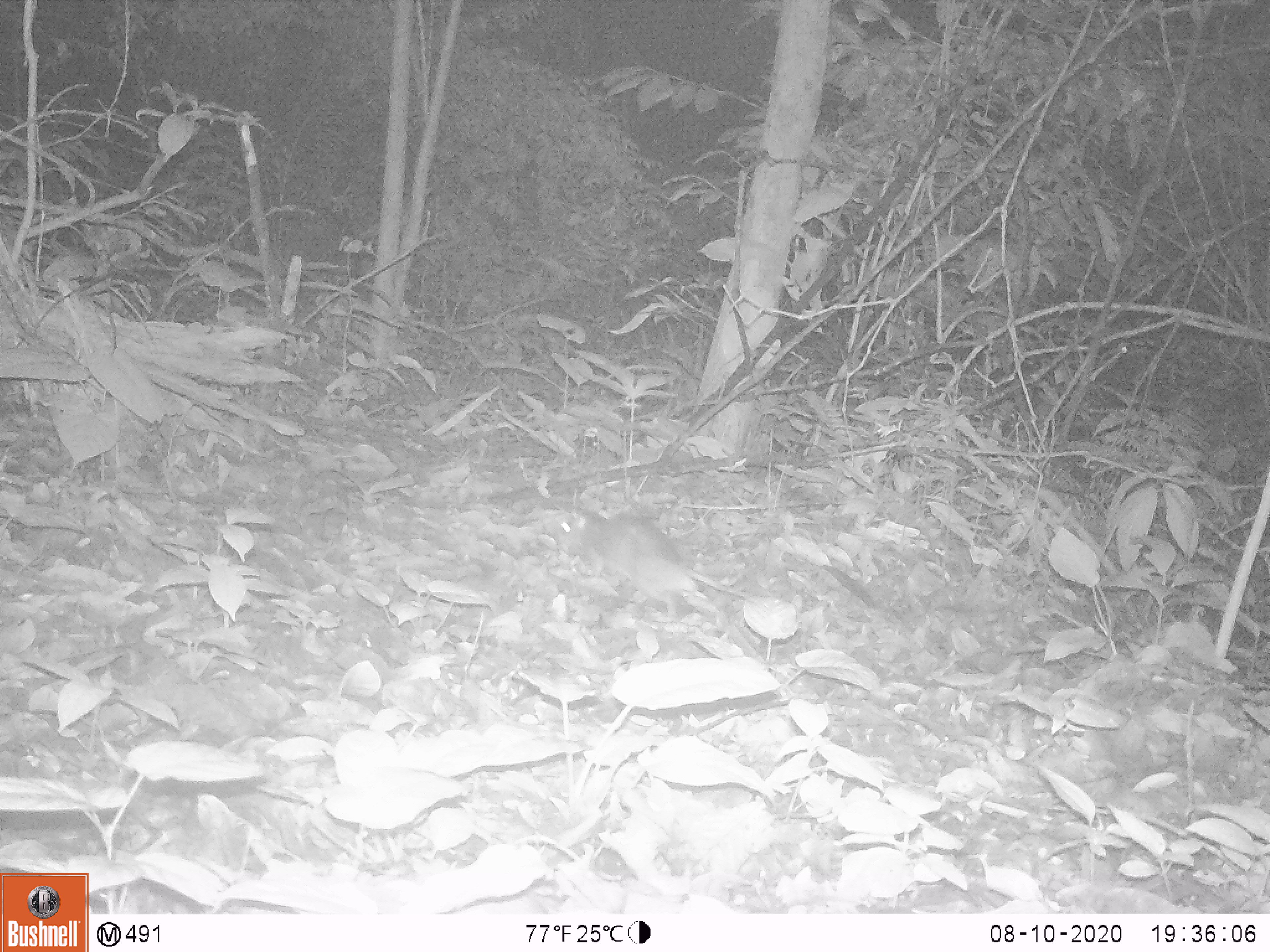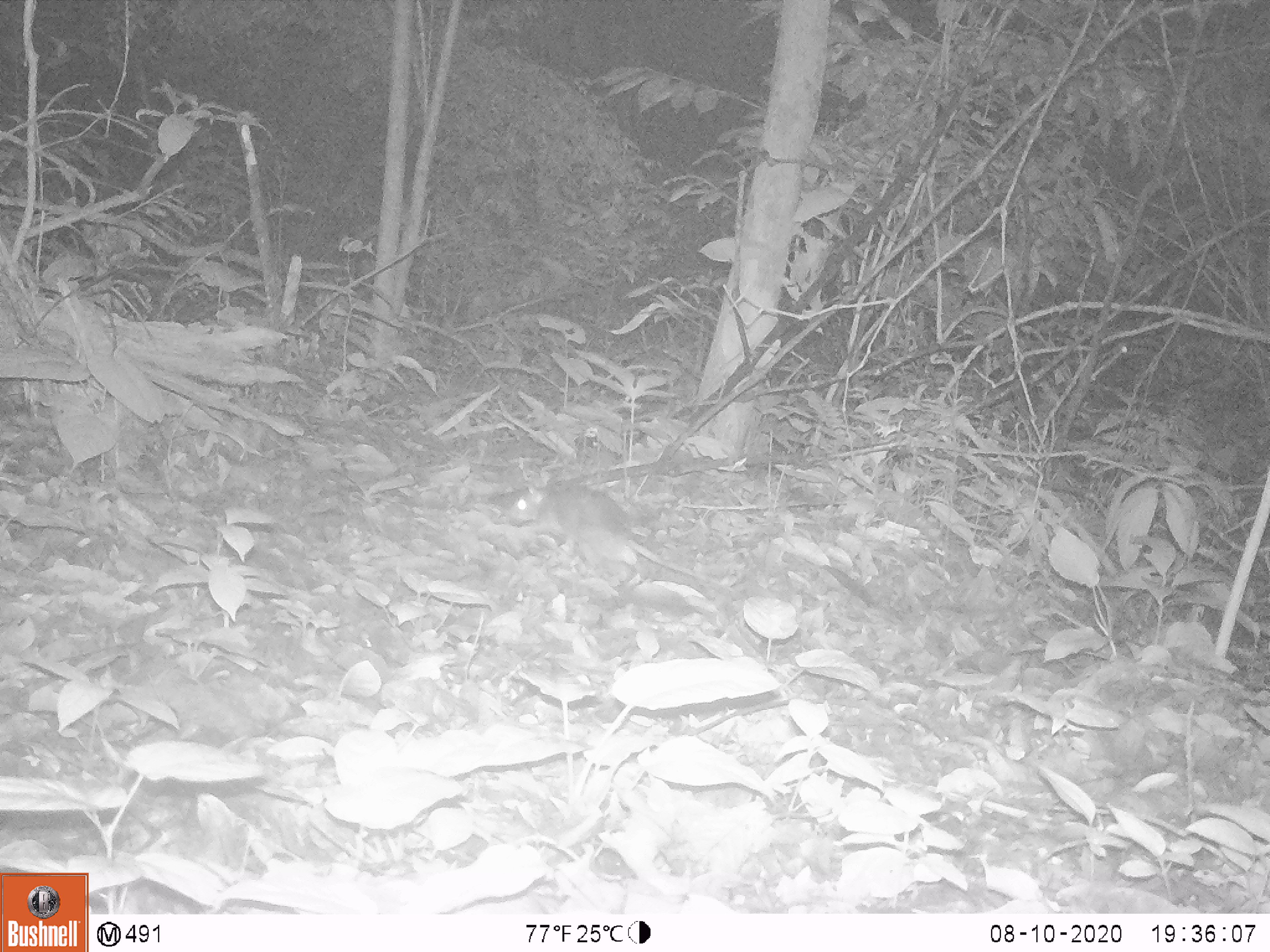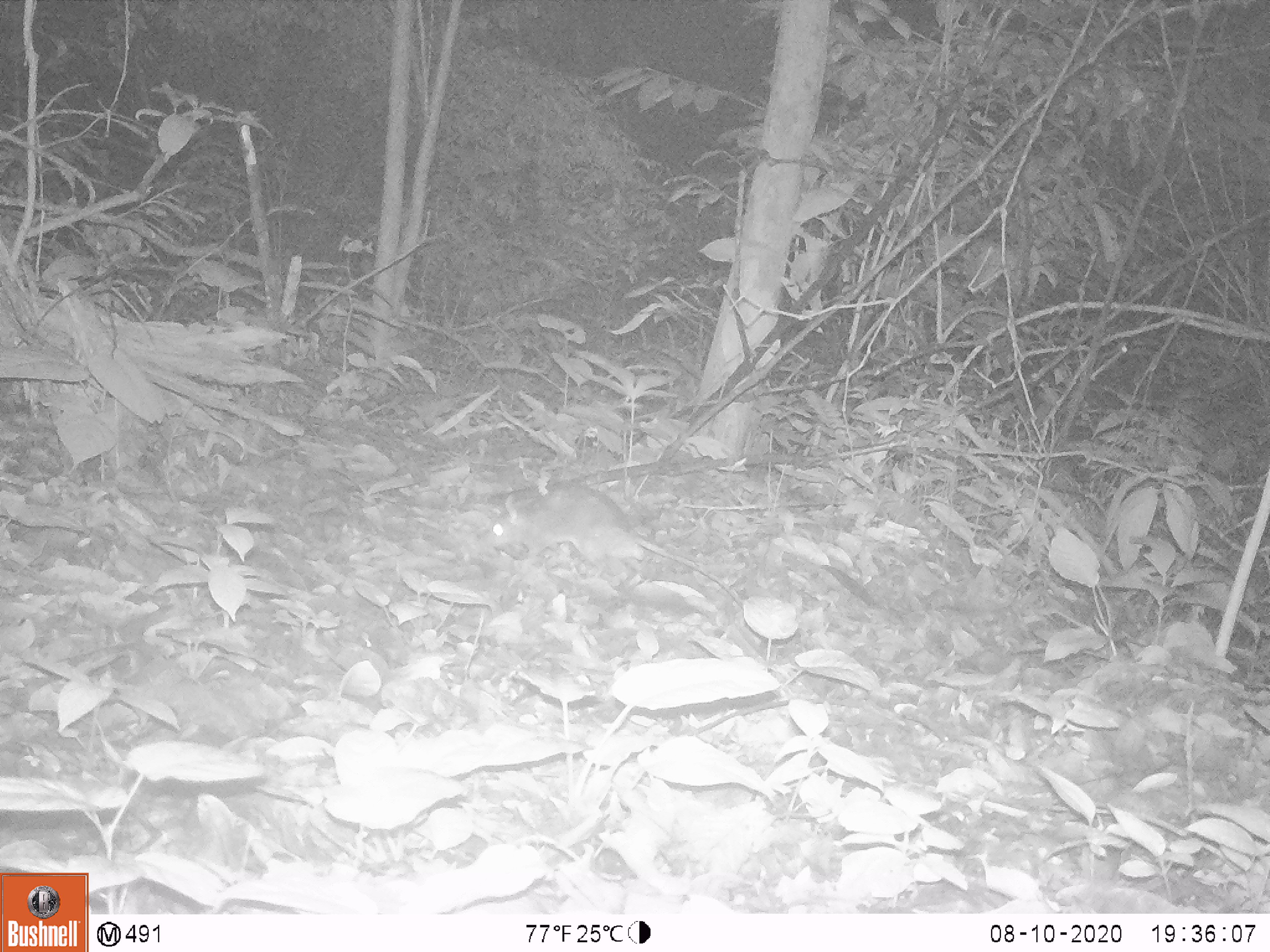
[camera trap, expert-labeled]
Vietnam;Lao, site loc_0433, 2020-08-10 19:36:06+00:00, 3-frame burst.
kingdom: Animalia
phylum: Chordata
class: Mammalia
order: Rodentia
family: Muridae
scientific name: Muridae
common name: old-world mice and rats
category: unidentified murid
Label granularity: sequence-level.